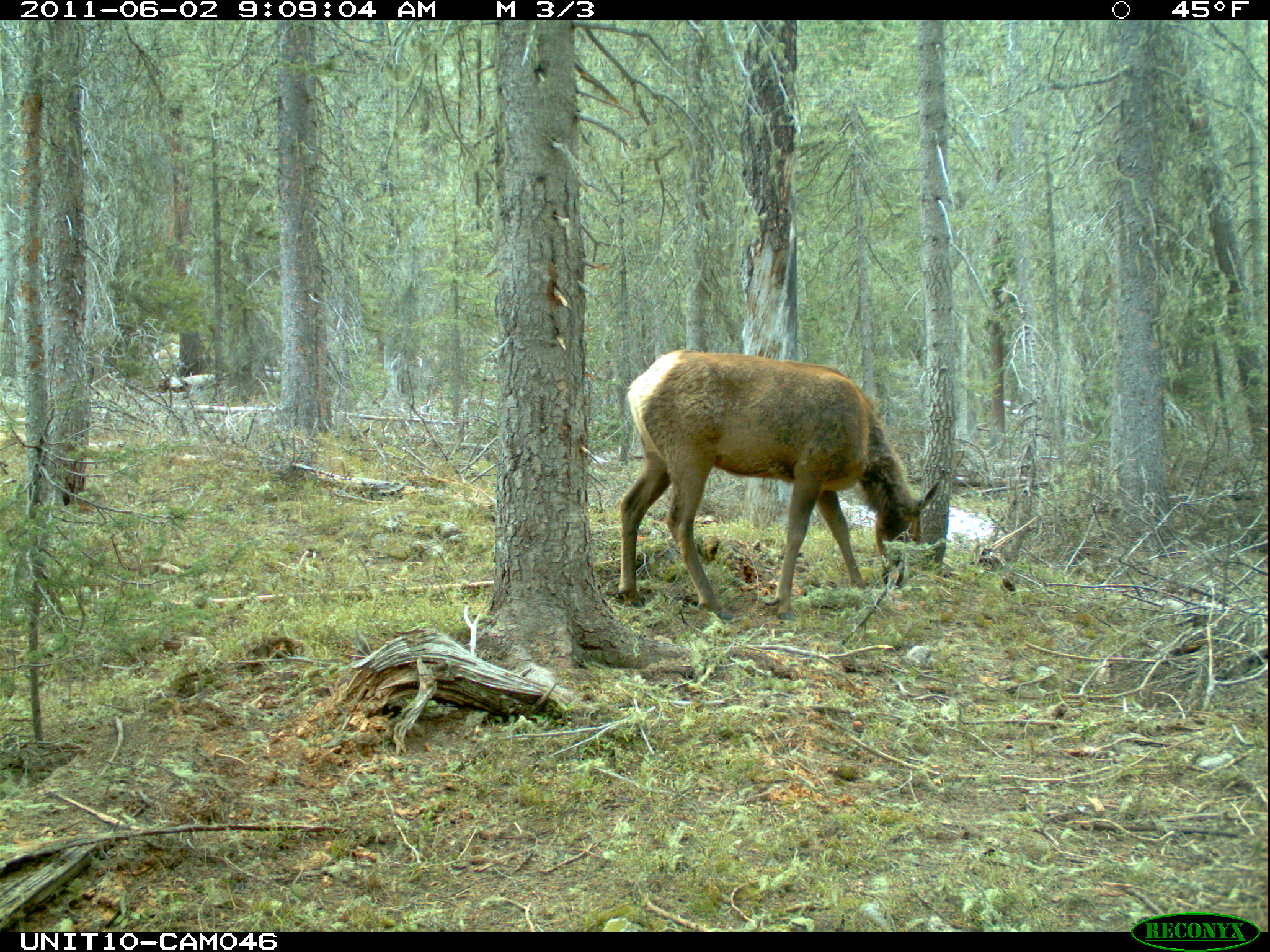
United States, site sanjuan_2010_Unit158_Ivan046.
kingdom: Animalia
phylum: Chordata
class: Mammalia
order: Artiodactyla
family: Cervidae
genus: Cervus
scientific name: Cervus elaphus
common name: red deer